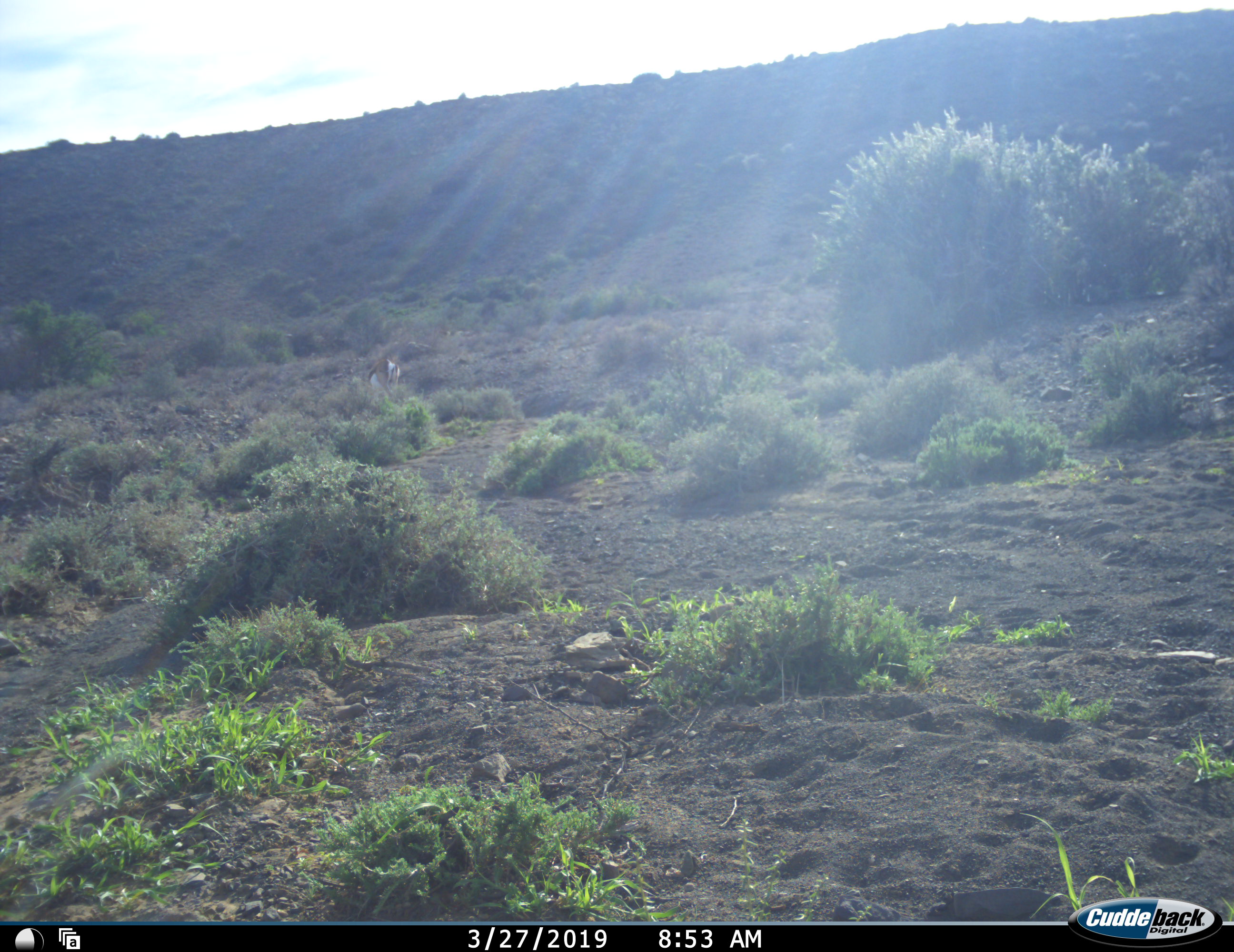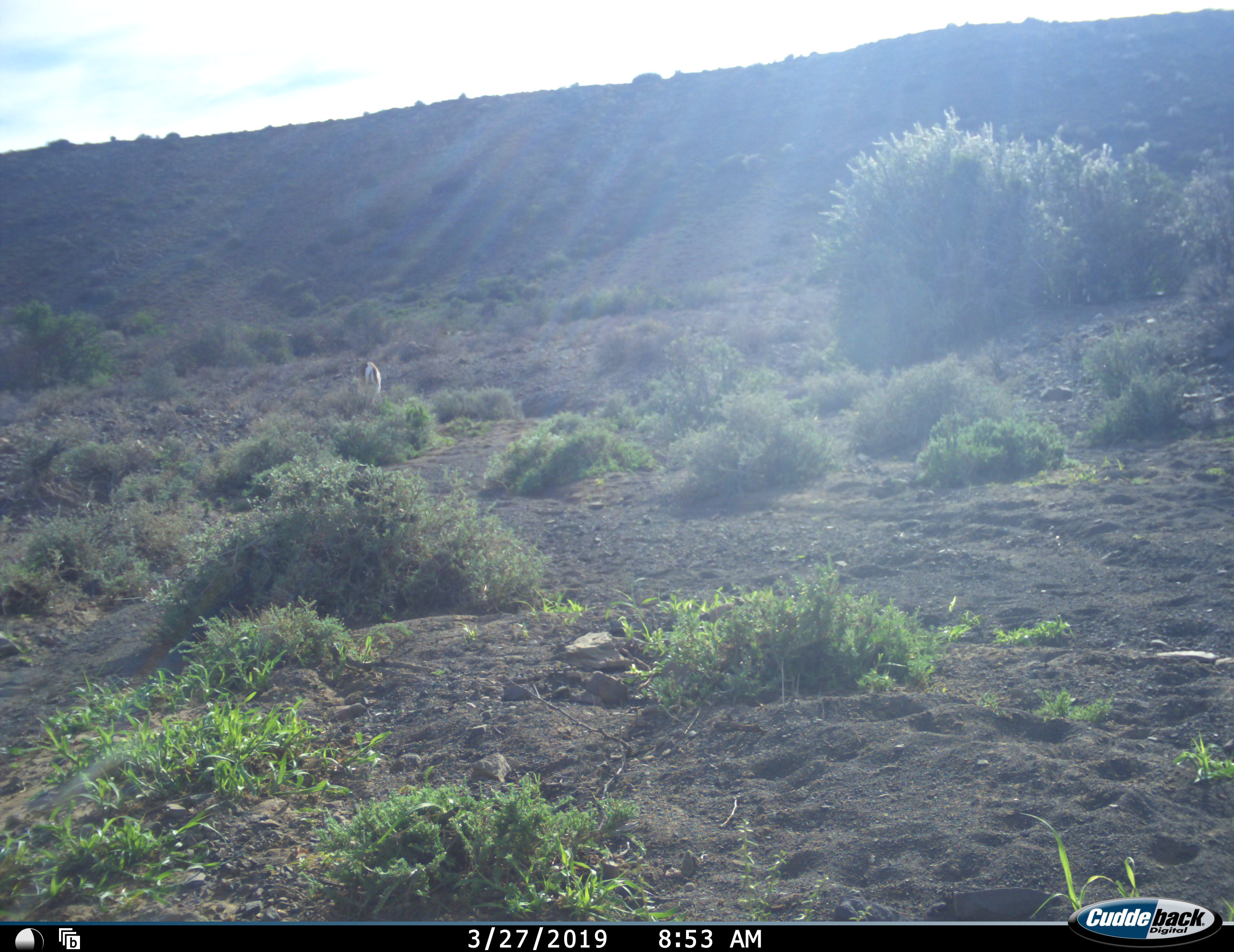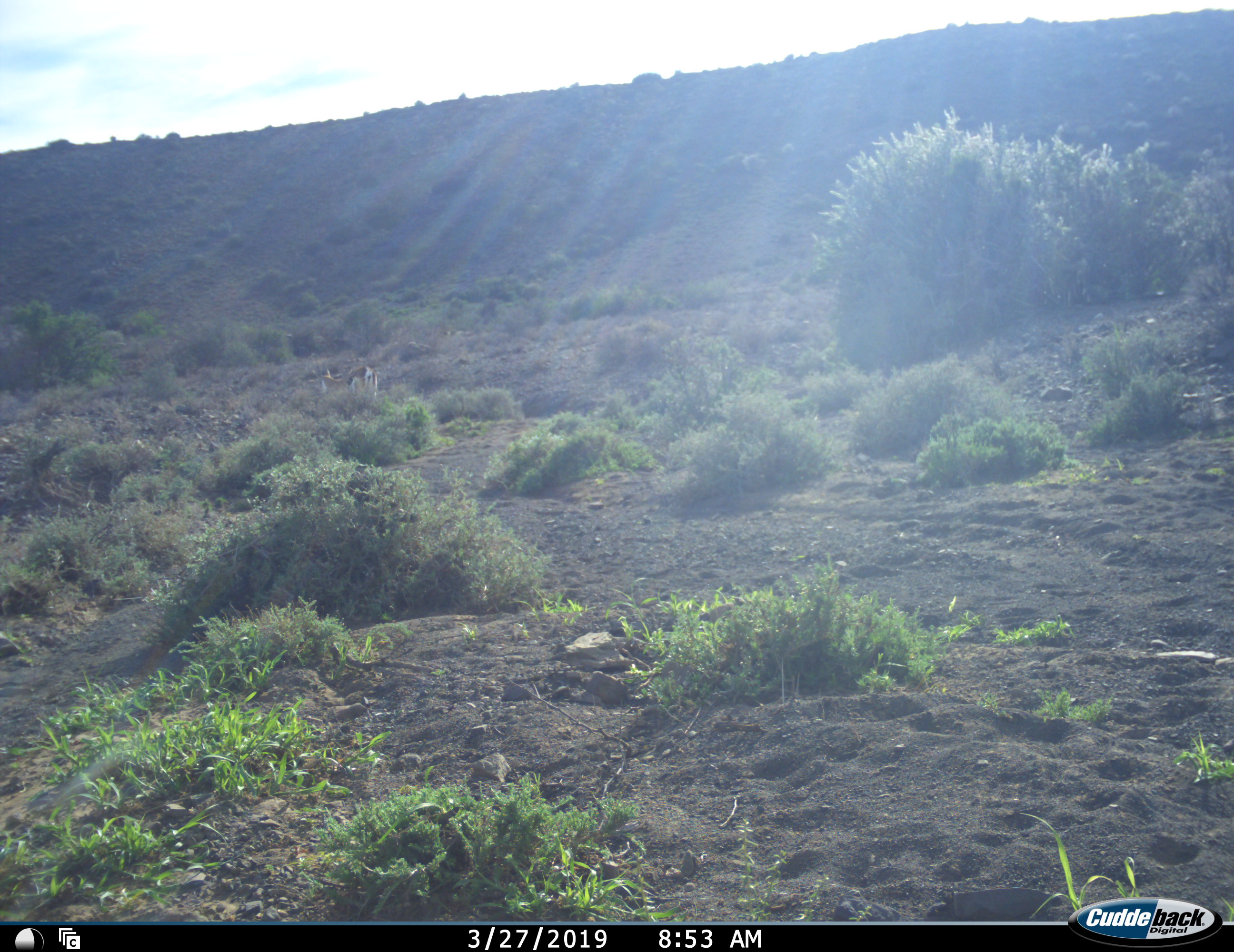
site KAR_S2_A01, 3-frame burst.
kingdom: Animalia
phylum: Chordata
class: Mammalia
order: Artiodactyla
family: Bovidae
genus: Antidorcas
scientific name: Antidorcas marsupialis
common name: springbok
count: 1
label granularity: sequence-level